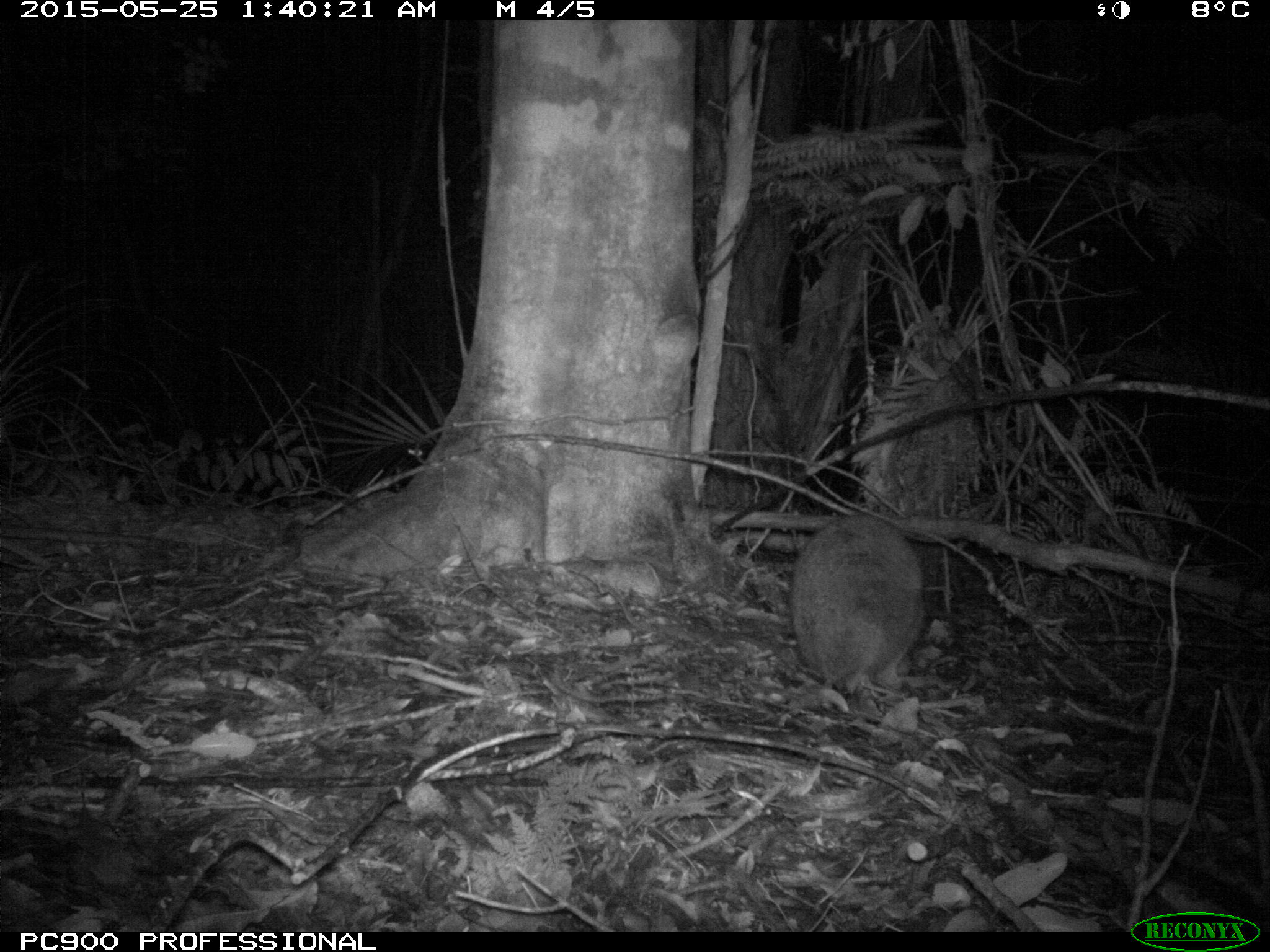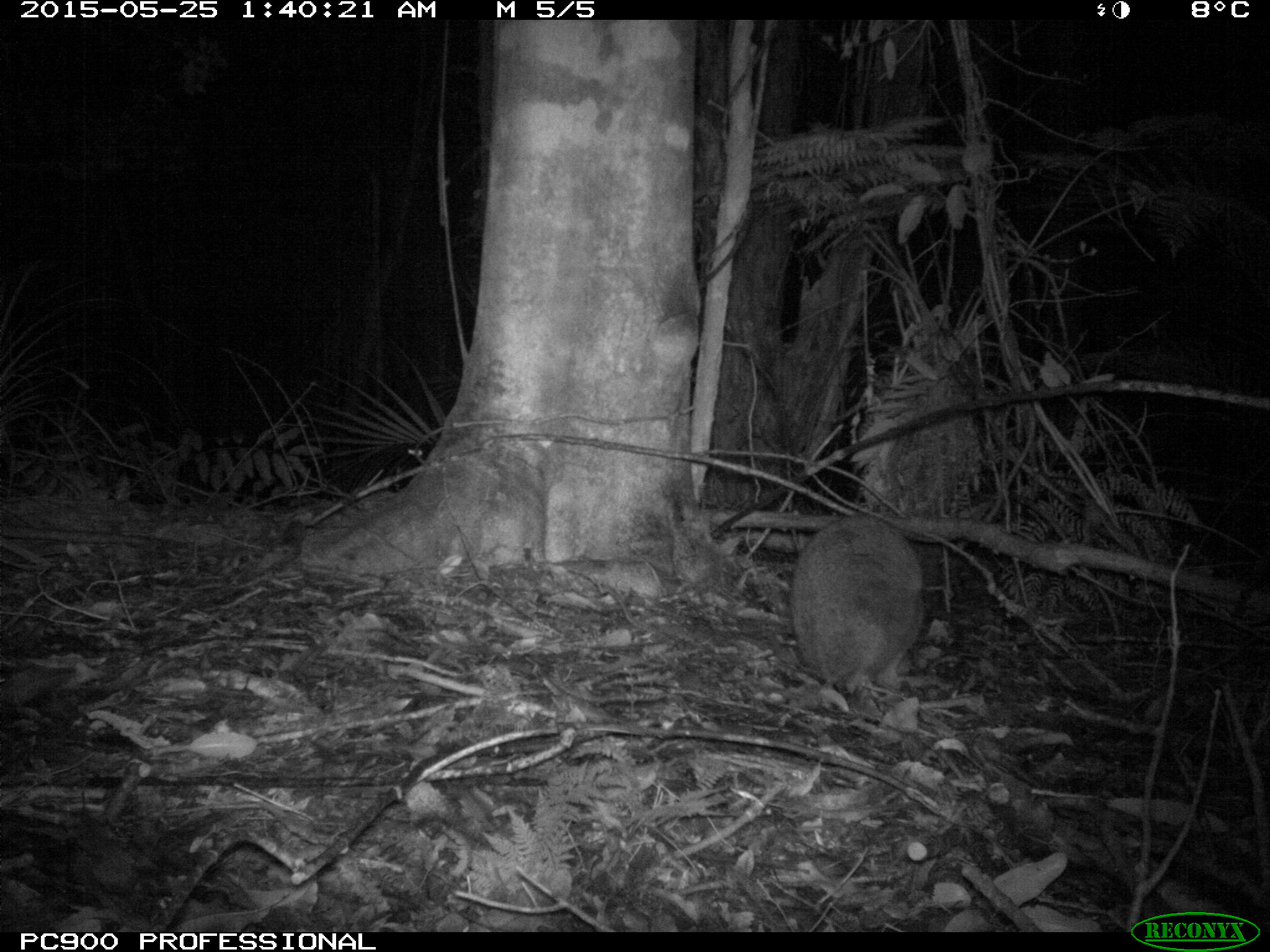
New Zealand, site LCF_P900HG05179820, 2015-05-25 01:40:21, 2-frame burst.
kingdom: Animalia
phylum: Chordata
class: Mammalia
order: Diprotodontia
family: Macropodidae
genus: Notamacropus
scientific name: Notamacropus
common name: wallaby